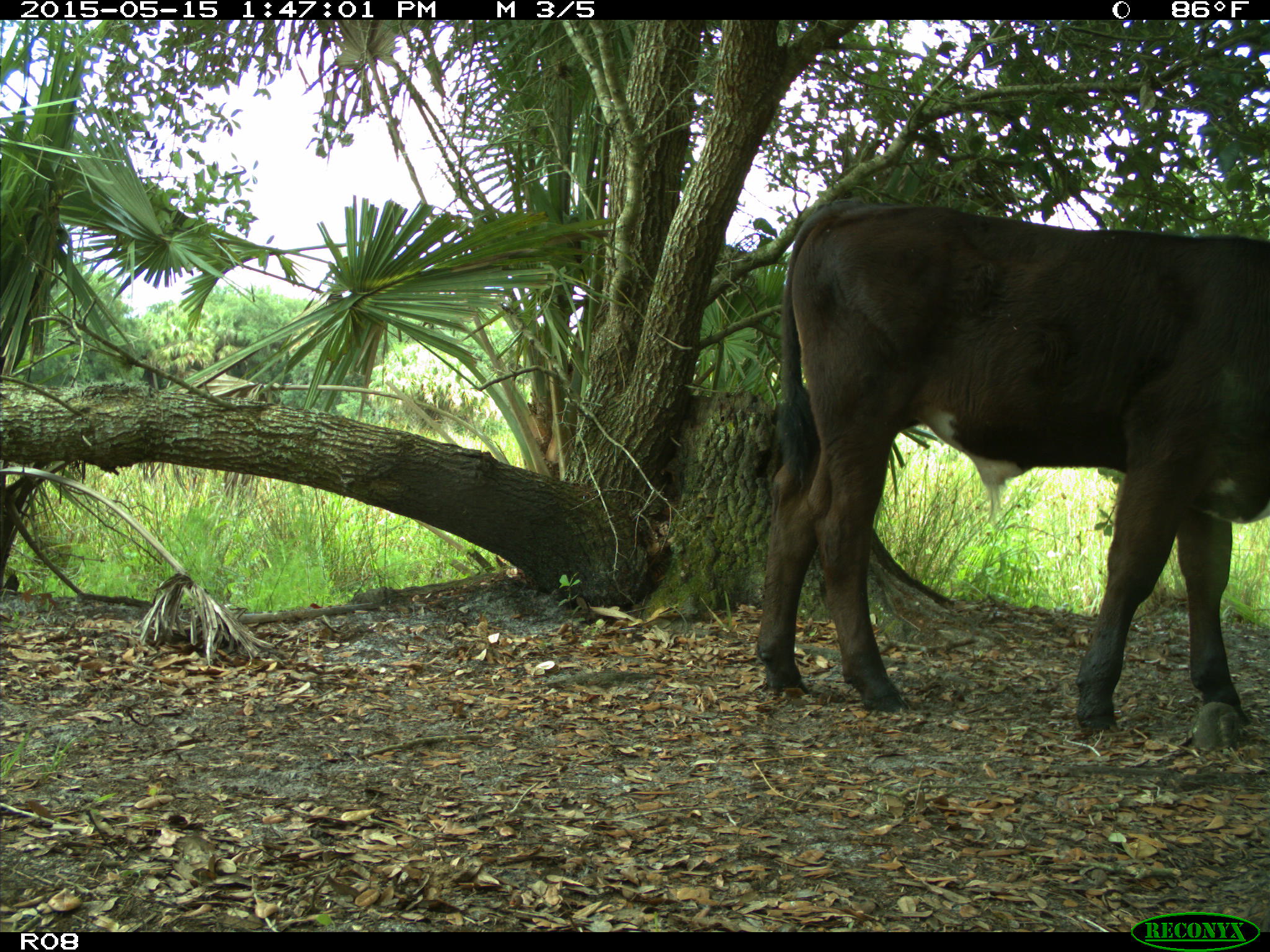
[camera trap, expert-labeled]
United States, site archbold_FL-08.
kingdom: Animalia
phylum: Chordata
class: Mammalia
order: Artiodactyla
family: Bovidae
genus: Bos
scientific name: Bos taurus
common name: domestic cow